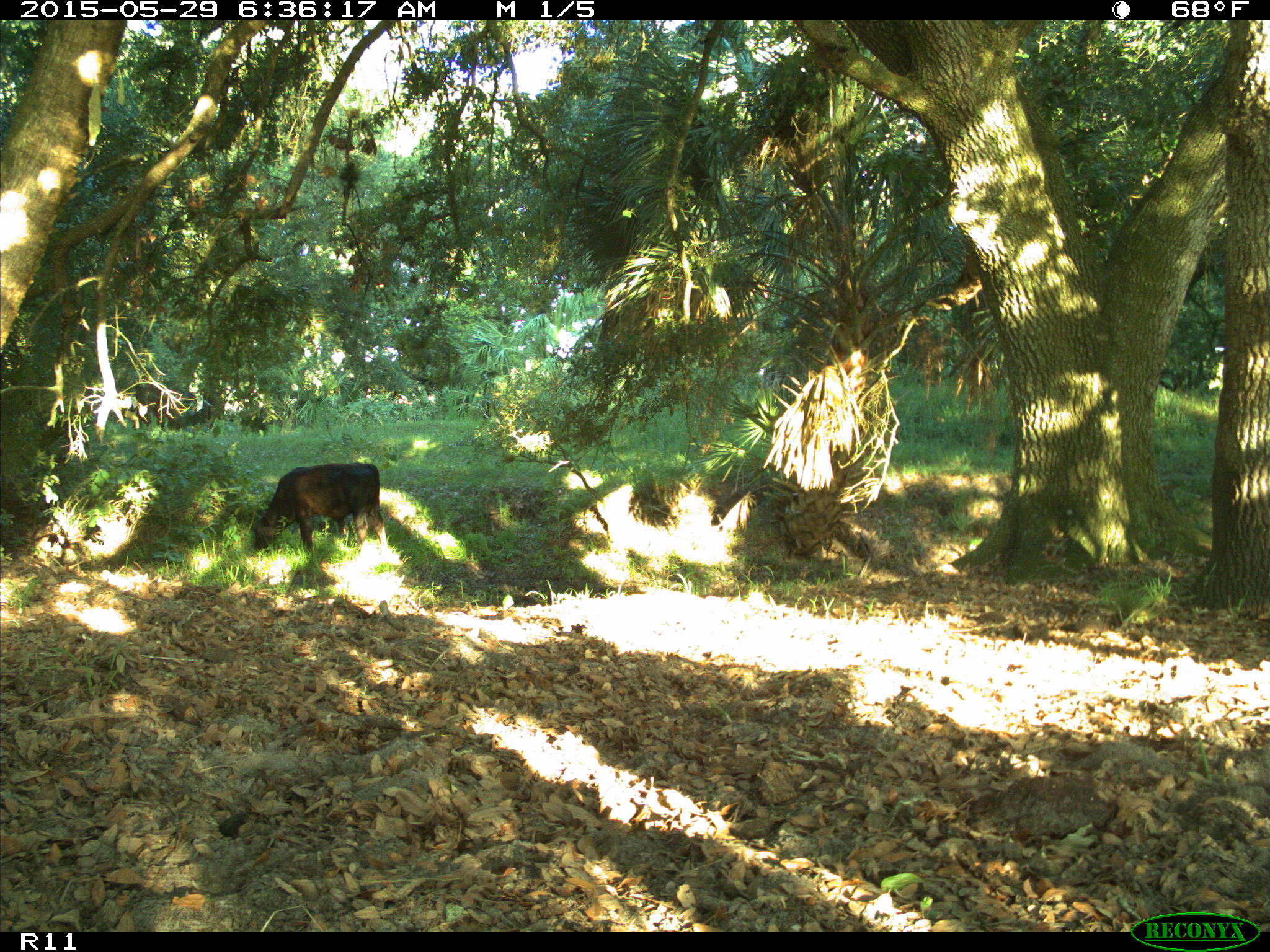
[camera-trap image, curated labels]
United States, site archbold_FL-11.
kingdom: Animalia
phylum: Chordata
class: Mammalia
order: Artiodactyla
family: Bovidae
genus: Bos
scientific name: Bos taurus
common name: domestic cow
Bos taurus (domestic cow).